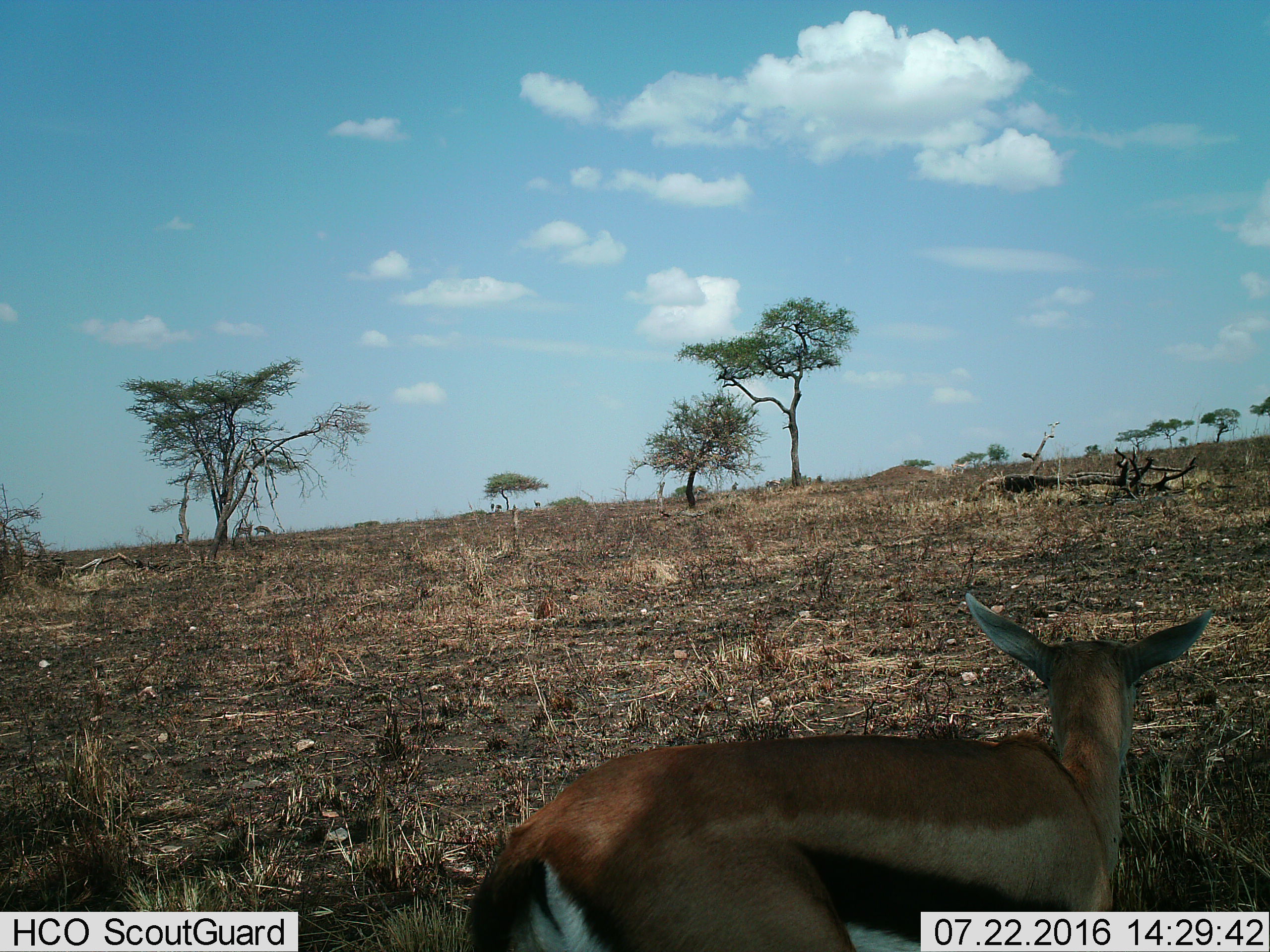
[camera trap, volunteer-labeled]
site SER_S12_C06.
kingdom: Animalia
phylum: Chordata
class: Mammalia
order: Artiodactyla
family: Bovidae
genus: Eudorcas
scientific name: Eudorcas thomsonii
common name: thomson's gazelle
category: gazellethomsons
Gazellethomsons (thomson's gazelle) (Eudorcas thomsonii), count 1. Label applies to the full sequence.